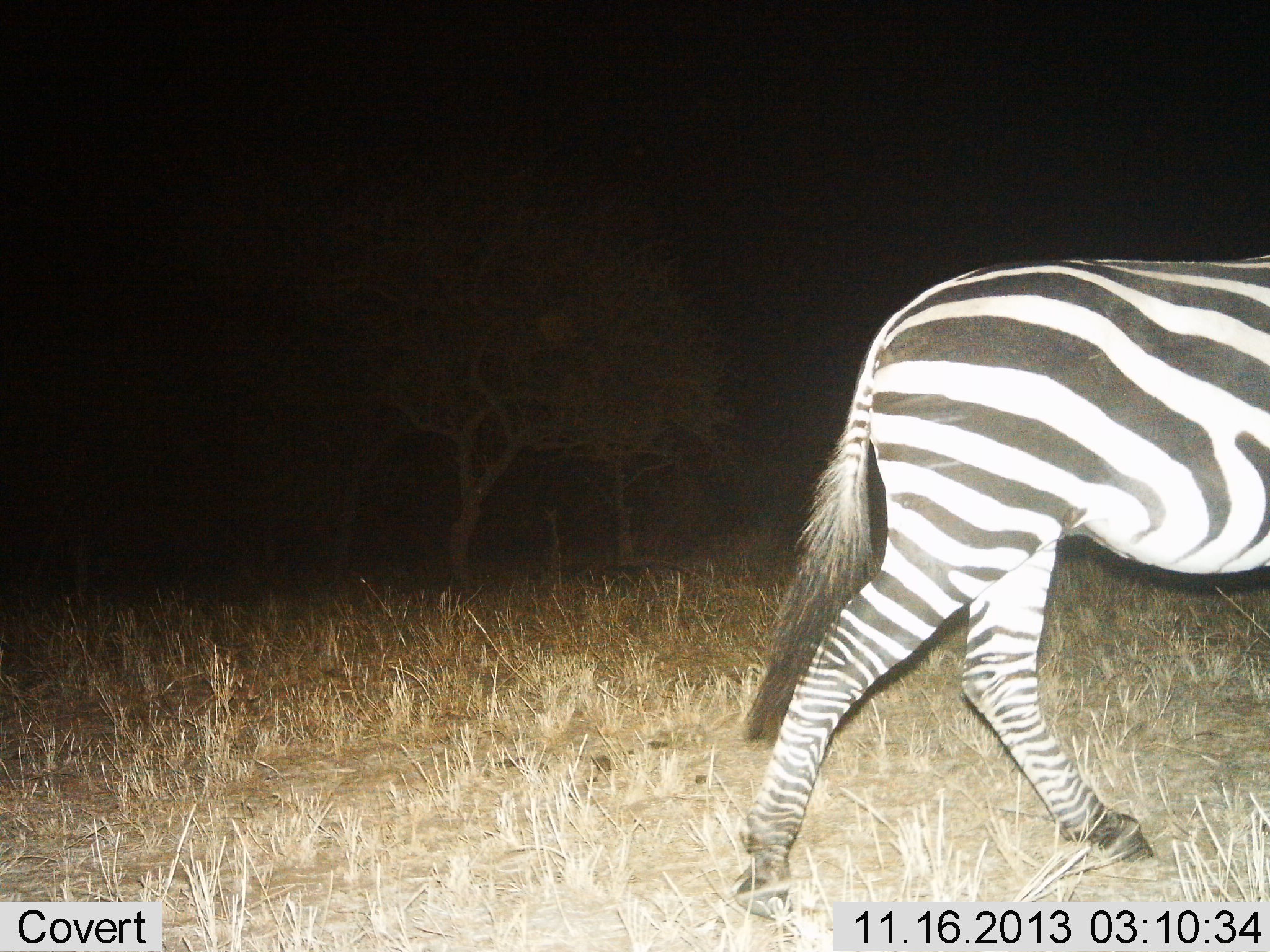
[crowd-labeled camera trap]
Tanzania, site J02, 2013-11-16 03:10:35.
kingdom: Animalia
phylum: Chordata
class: Mammalia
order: Perissodactyla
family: Equidae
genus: Equus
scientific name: Equus quagga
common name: plains zebra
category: zebra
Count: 1.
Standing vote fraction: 0%.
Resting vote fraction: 0%.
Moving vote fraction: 100%.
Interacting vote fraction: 0%.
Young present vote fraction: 0%.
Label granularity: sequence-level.